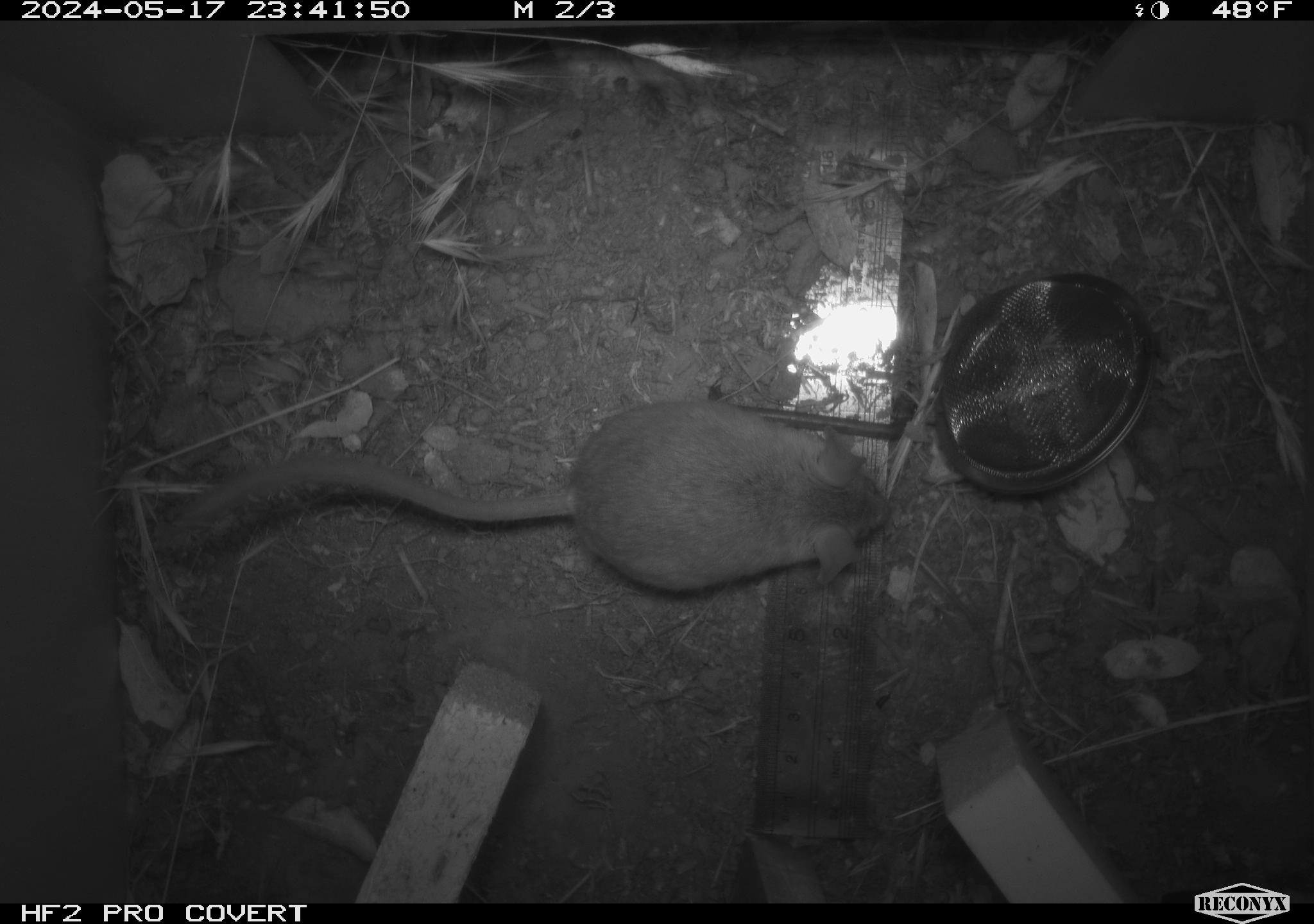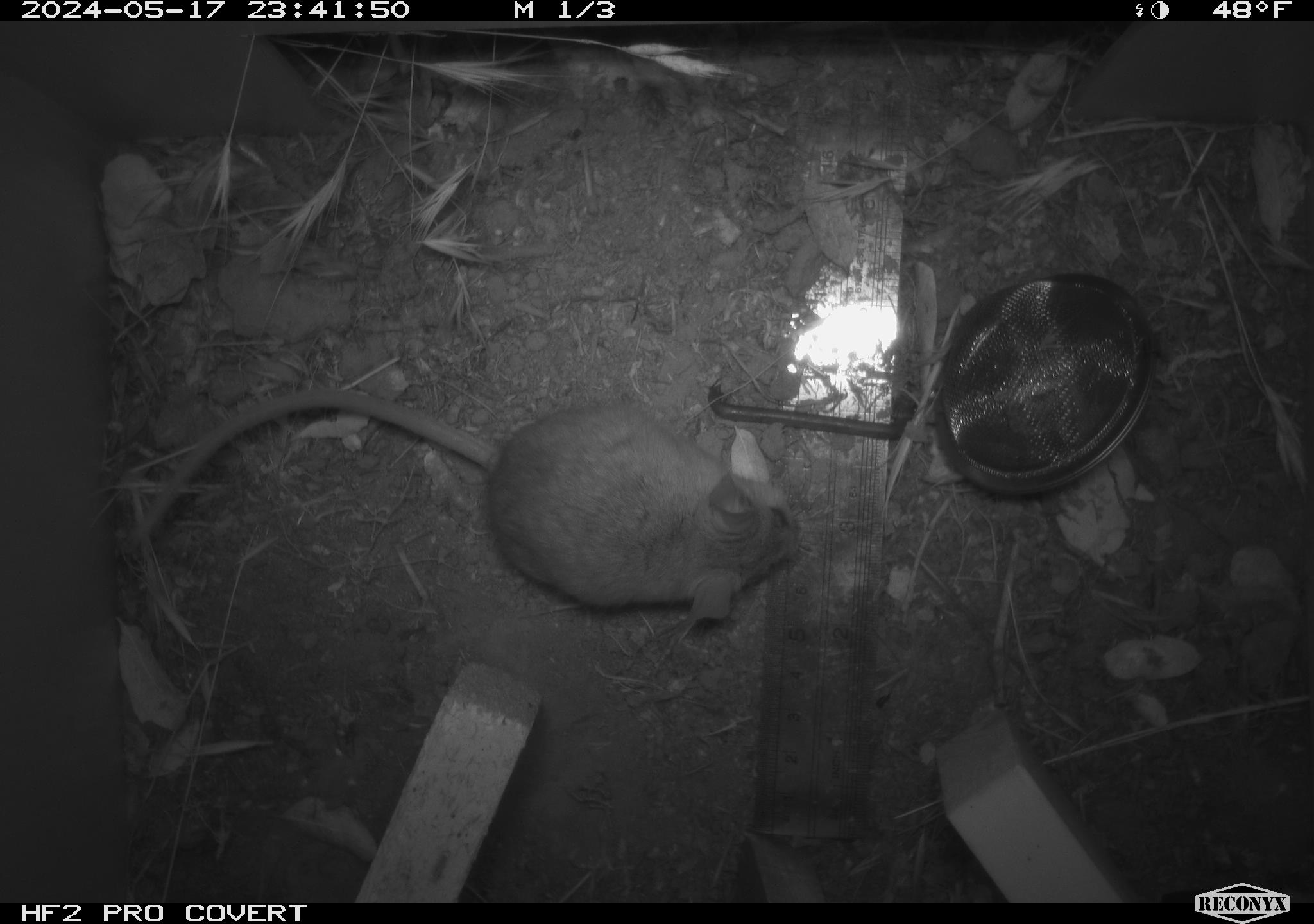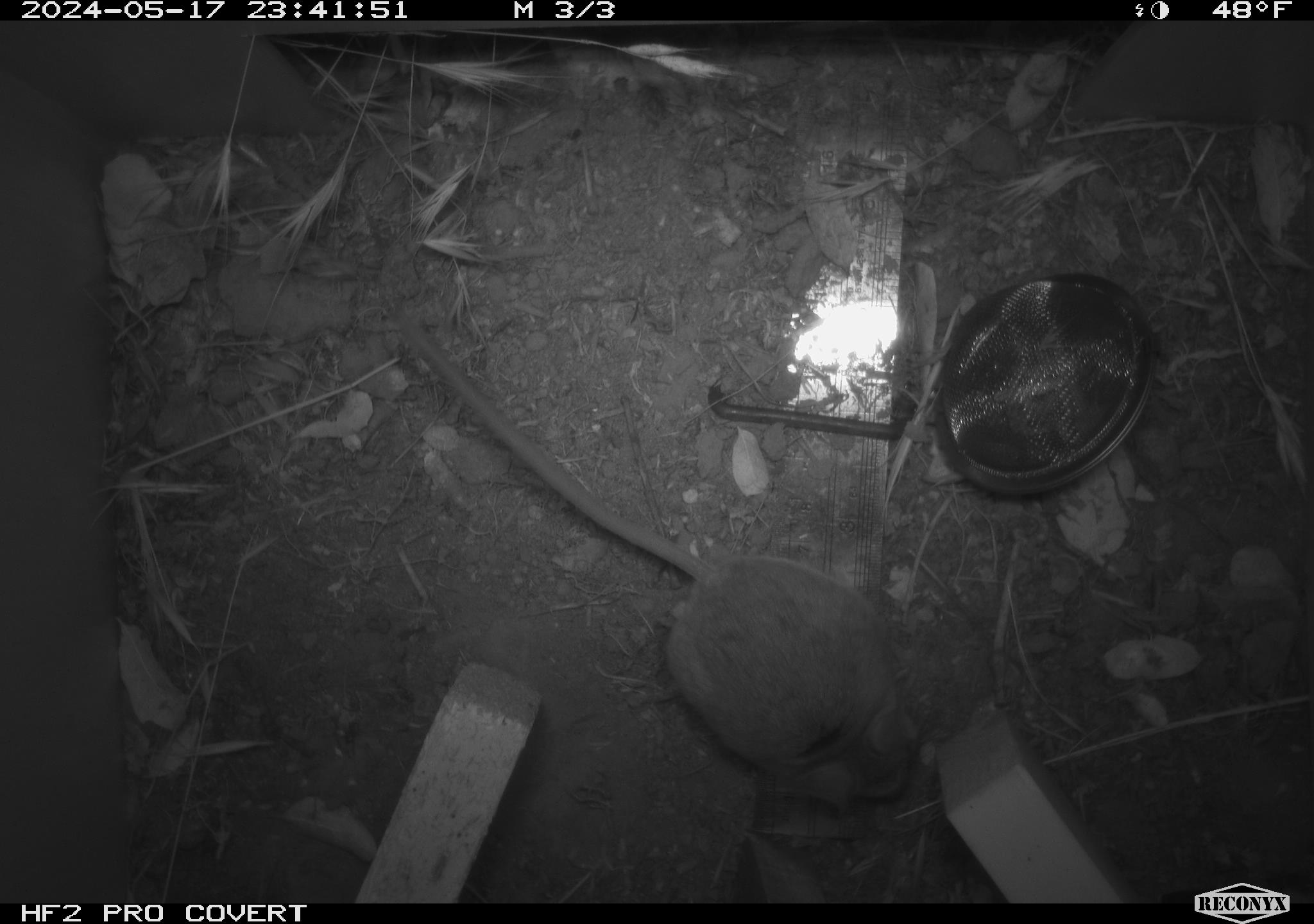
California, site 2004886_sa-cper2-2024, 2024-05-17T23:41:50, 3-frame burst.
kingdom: Animalia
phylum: Chordata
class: Mammalia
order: Rodentia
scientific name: Rodentia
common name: rodent